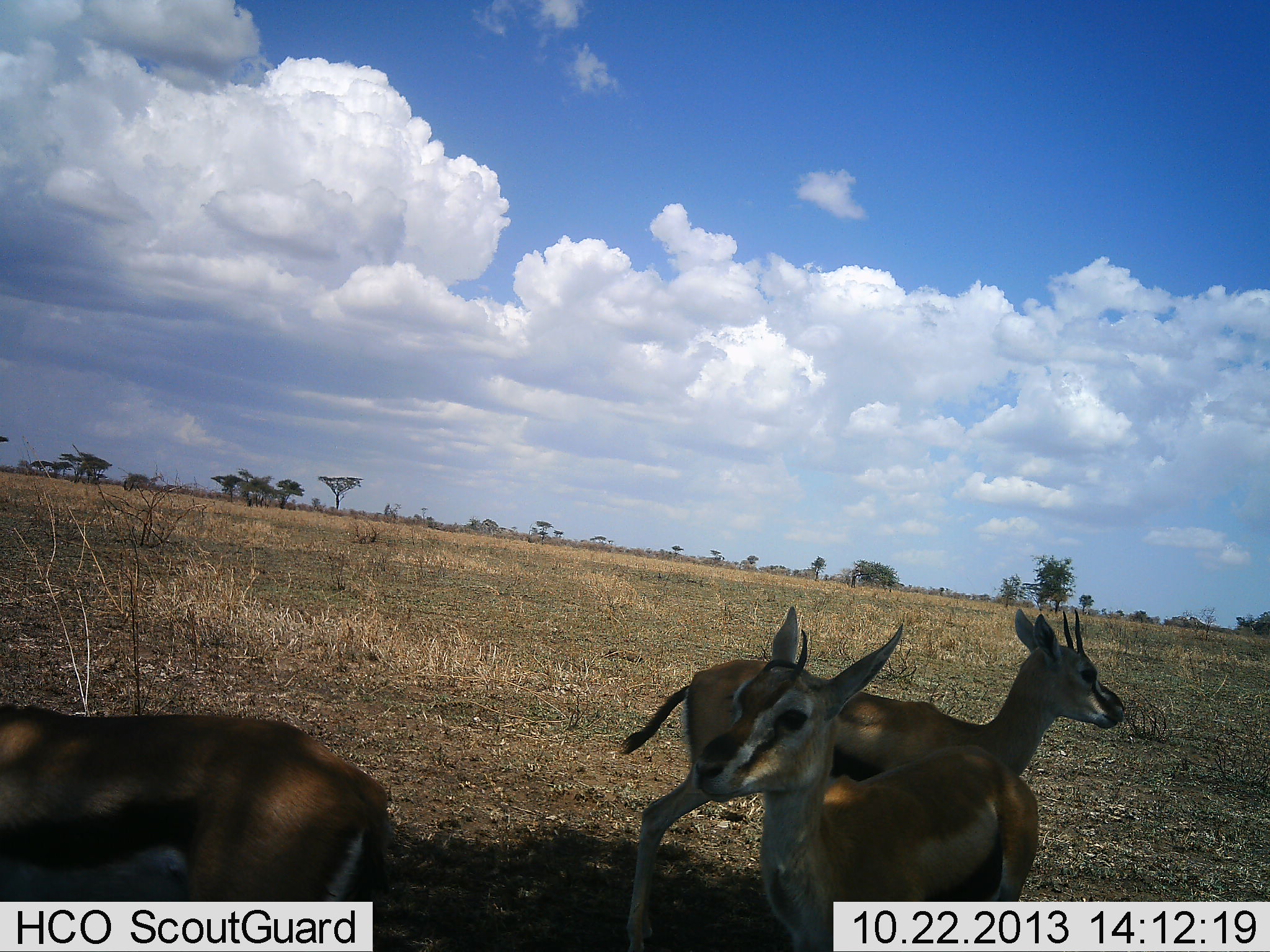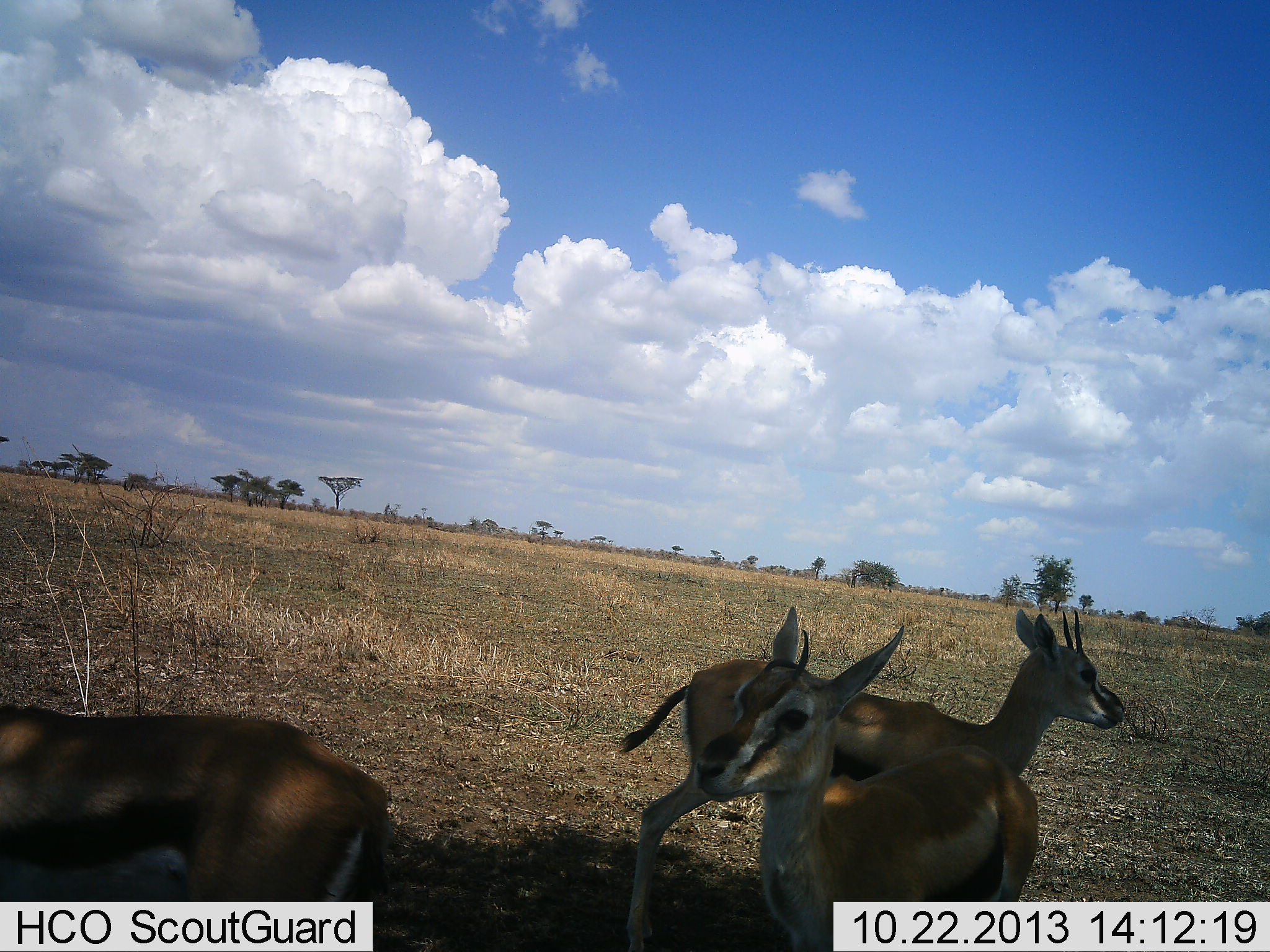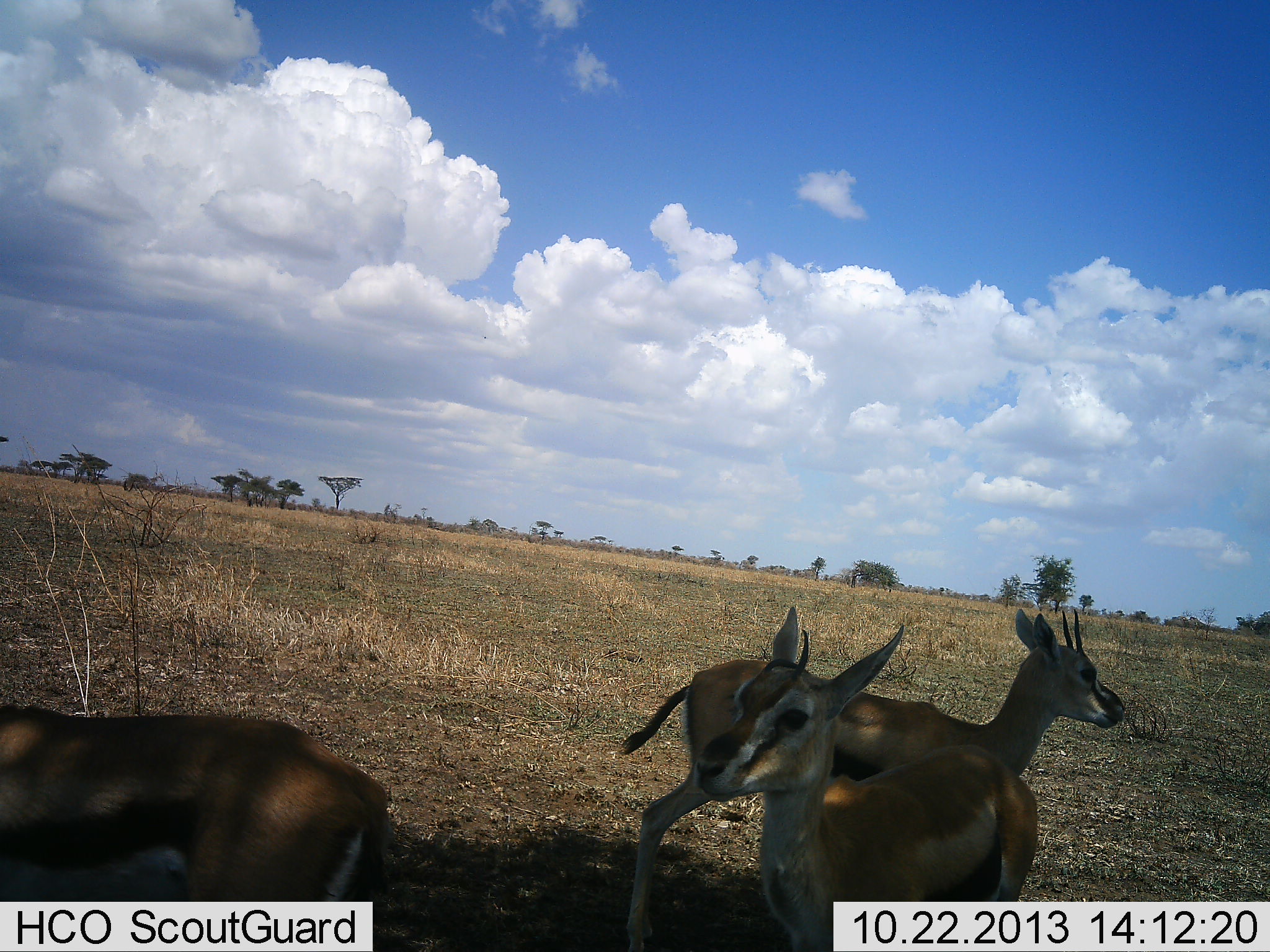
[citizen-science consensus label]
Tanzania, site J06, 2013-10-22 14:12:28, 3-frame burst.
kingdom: Animalia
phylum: Chordata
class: Mammalia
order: Artiodactyla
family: Bovidae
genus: Eudorcas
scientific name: Eudorcas thomsonii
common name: thomson's gazelle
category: gazellethomsons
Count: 3.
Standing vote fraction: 100%.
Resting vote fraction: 0%.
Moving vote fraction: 6%.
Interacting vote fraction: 0%.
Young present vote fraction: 6%.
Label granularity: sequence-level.